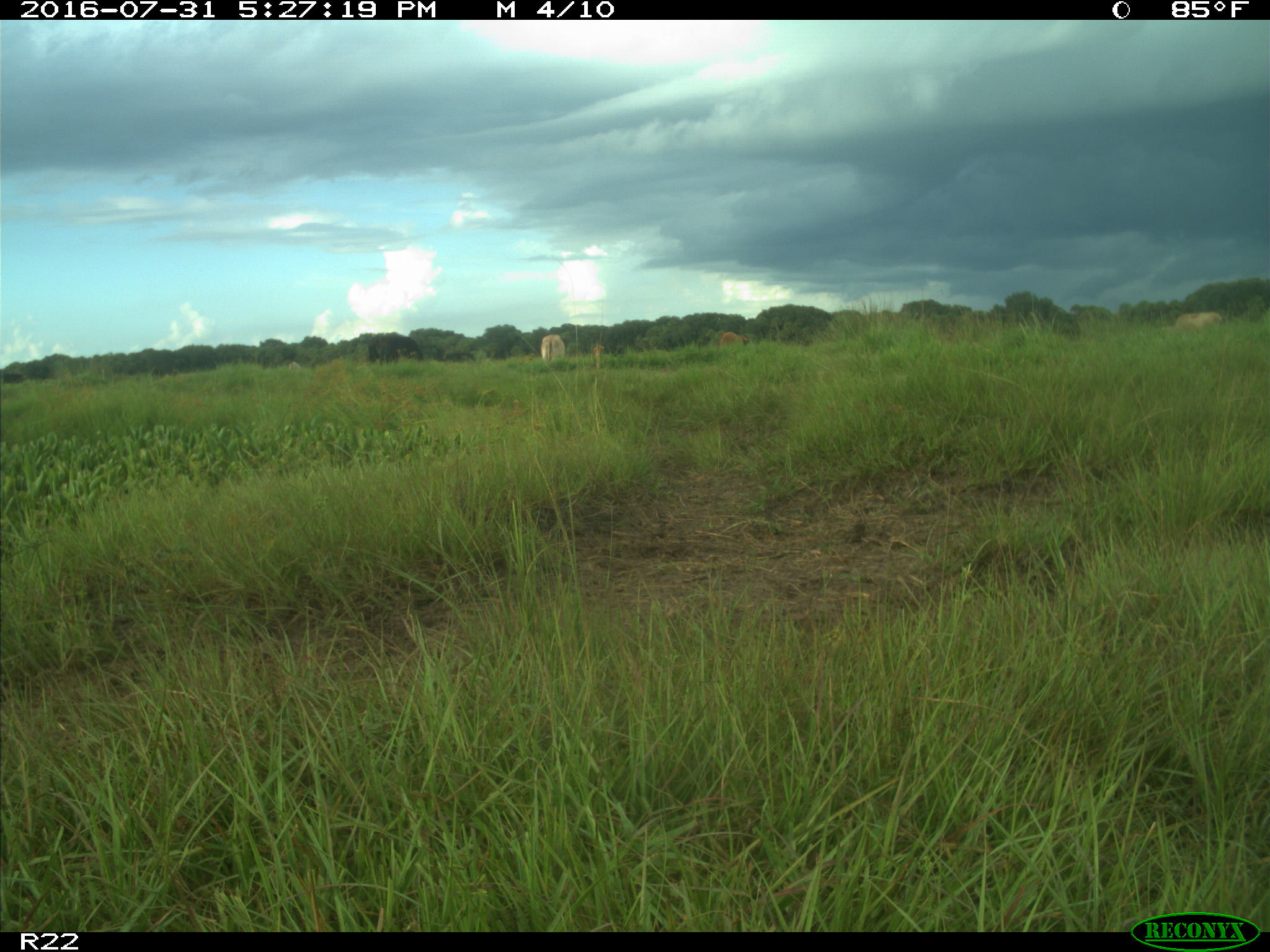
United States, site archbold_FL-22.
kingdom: Animalia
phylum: Chordata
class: Mammalia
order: Artiodactyla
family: Bovidae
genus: Bos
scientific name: Bos taurus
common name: domestic cow